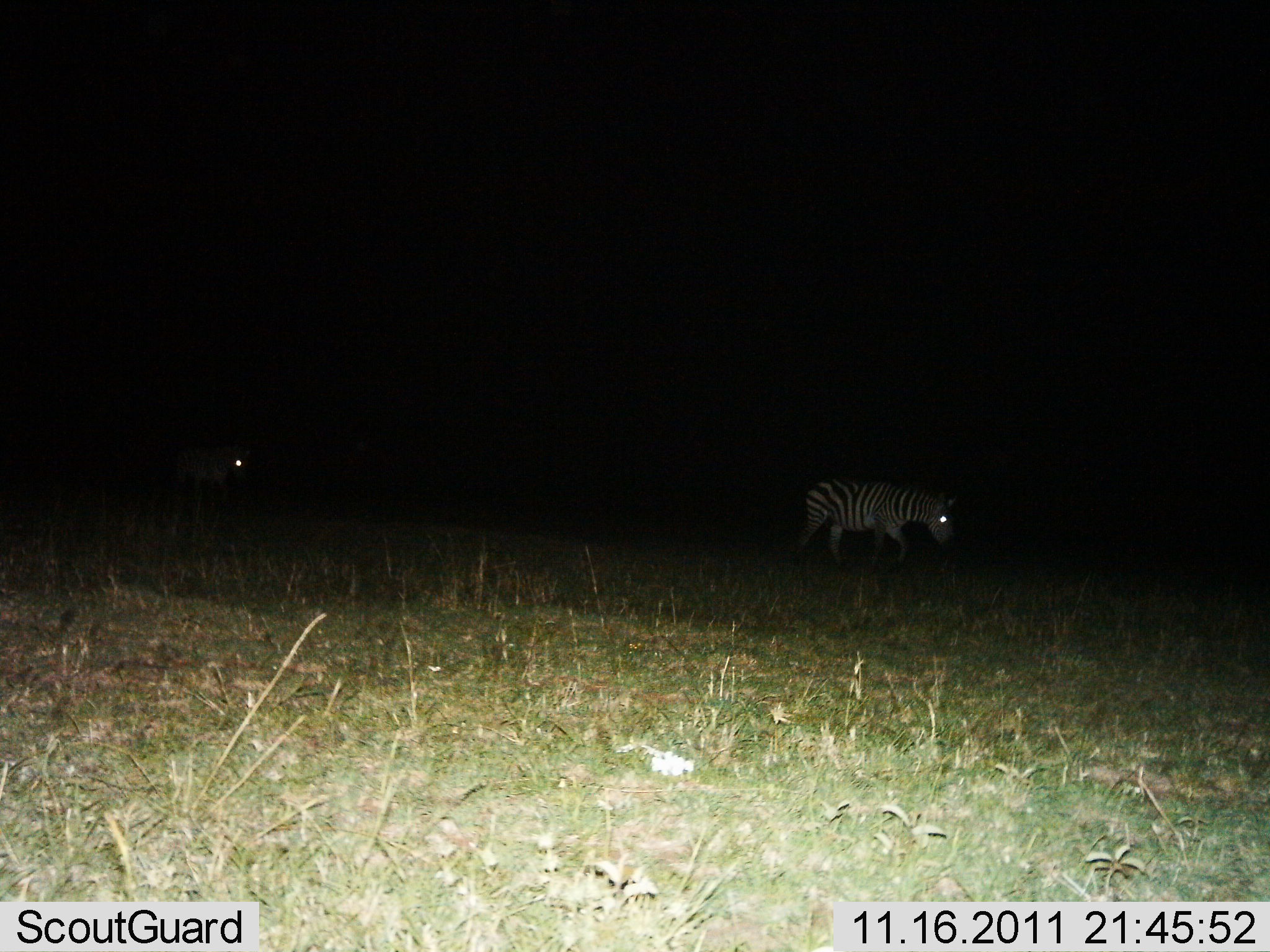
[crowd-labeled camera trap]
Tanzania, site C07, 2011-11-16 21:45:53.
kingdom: Animalia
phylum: Chordata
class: Mammalia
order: Perissodactyla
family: Equidae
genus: Equus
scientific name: Equus quagga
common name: plains zebra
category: zebra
Zebra (plains zebra) (Equus quagga), count 2. Behavior (volunteer vote fractions): standing 7%, resting 7%, moving 86%, interacting 0%. Young present (vote fraction): 0%. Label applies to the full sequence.